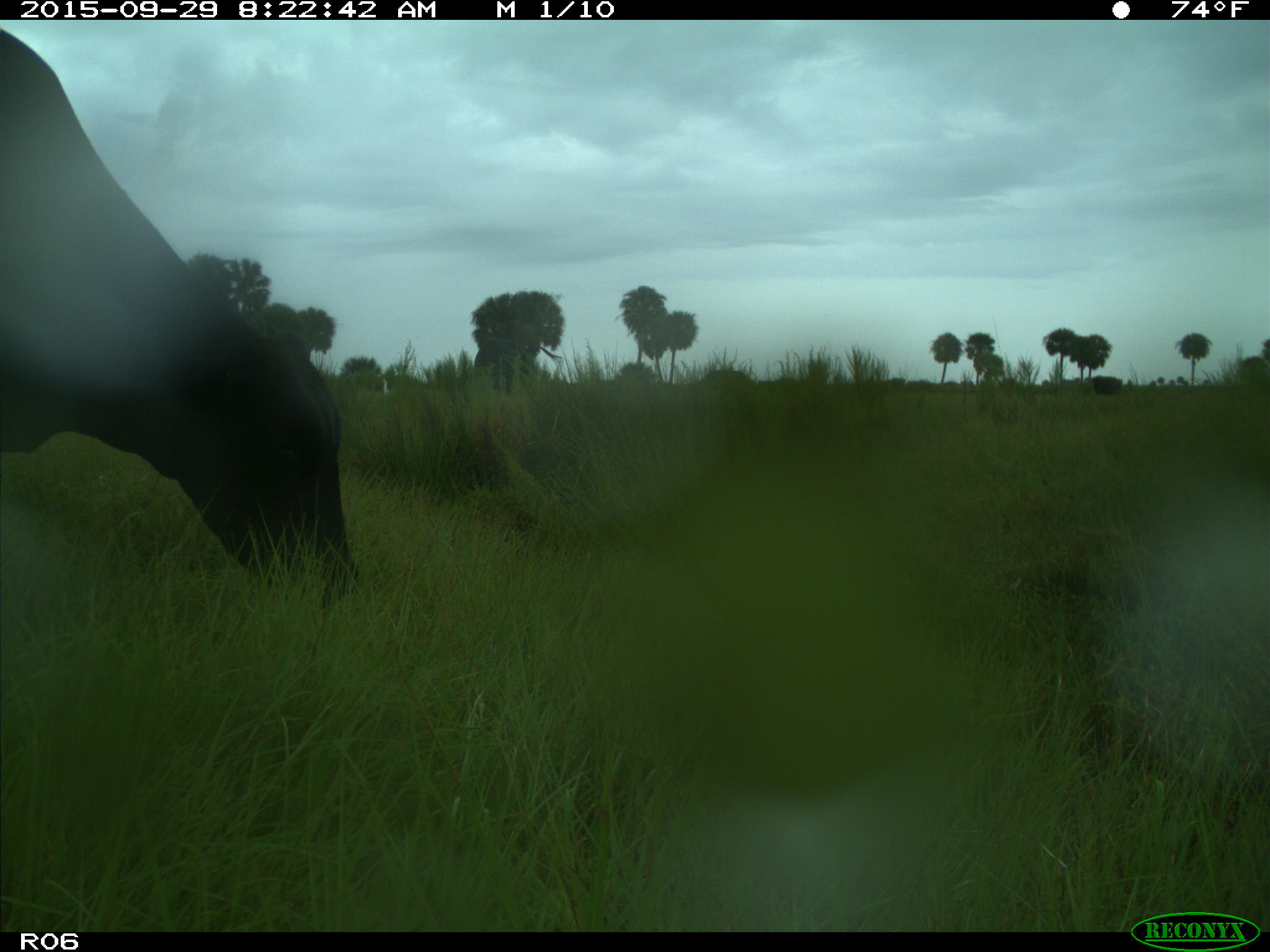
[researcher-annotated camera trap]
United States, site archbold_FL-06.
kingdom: Animalia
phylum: Chordata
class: Mammalia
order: Artiodactyla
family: Bovidae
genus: Bos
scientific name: Bos taurus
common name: domestic cow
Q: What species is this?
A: Bos taurus (domestic cow).